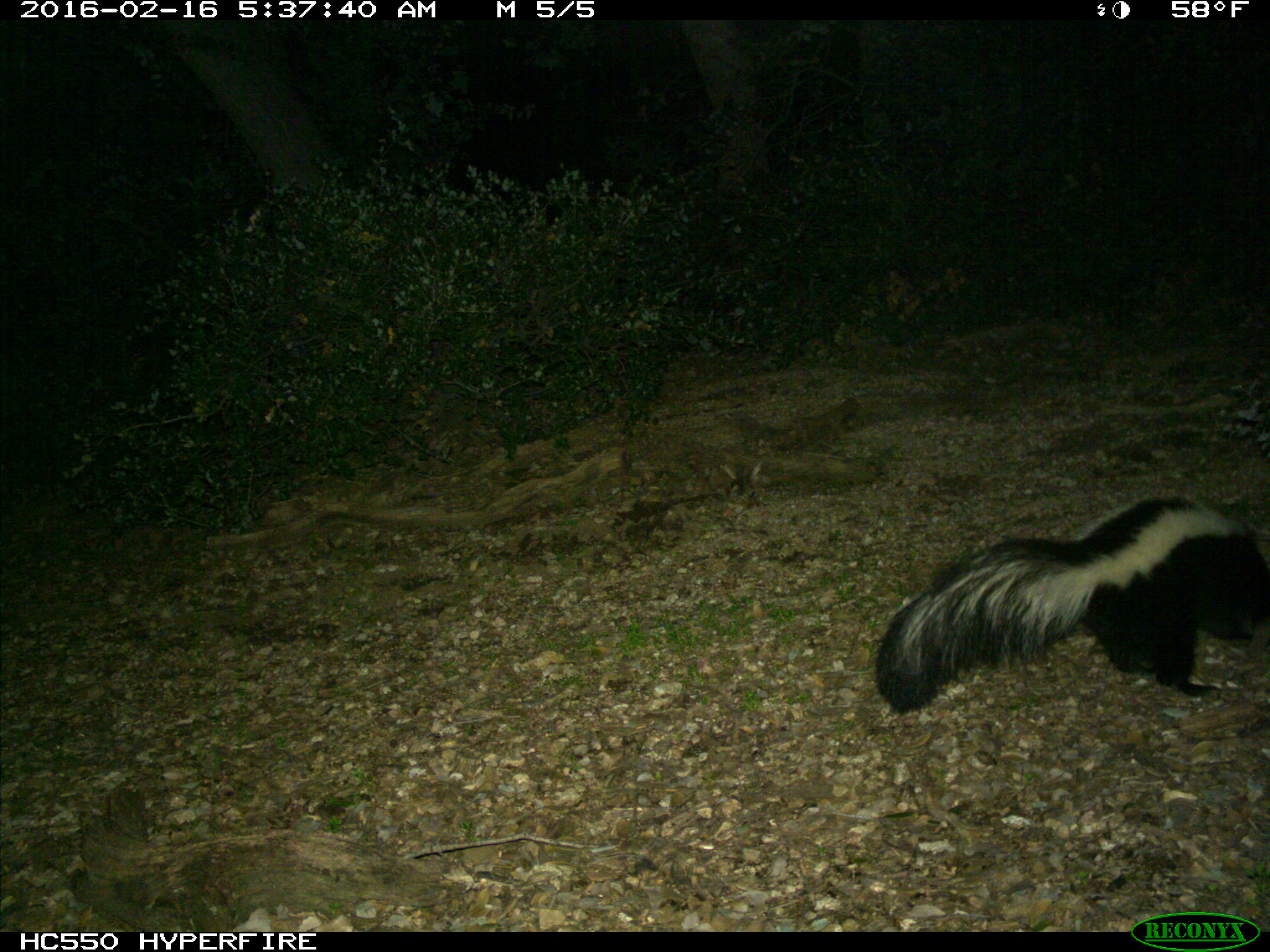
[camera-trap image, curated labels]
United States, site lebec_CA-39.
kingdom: Animalia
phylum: Chordata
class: Mammalia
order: Carnivora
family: Mephitidae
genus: Mephitis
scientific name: Mephitis mephitis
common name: striped skunk